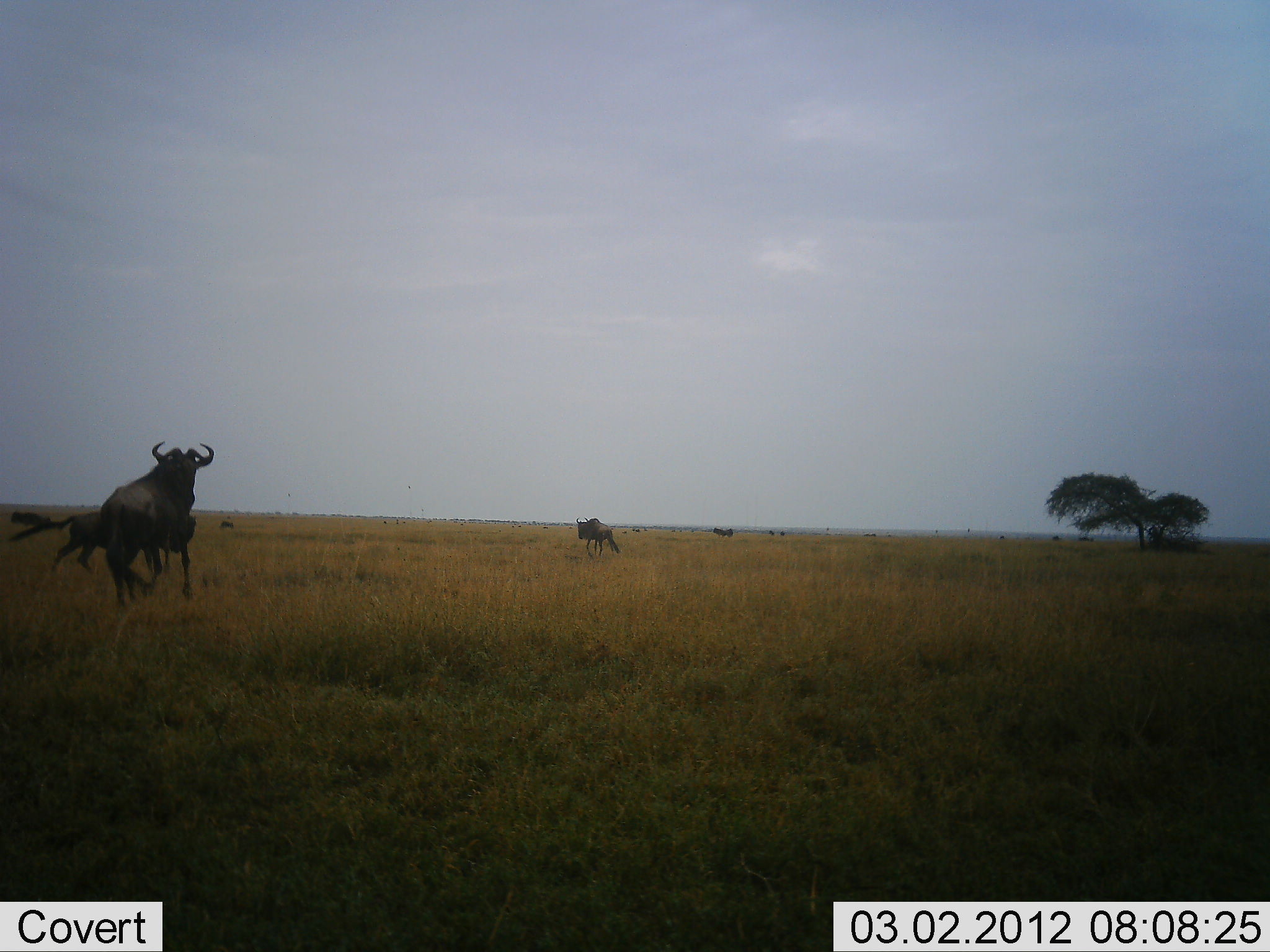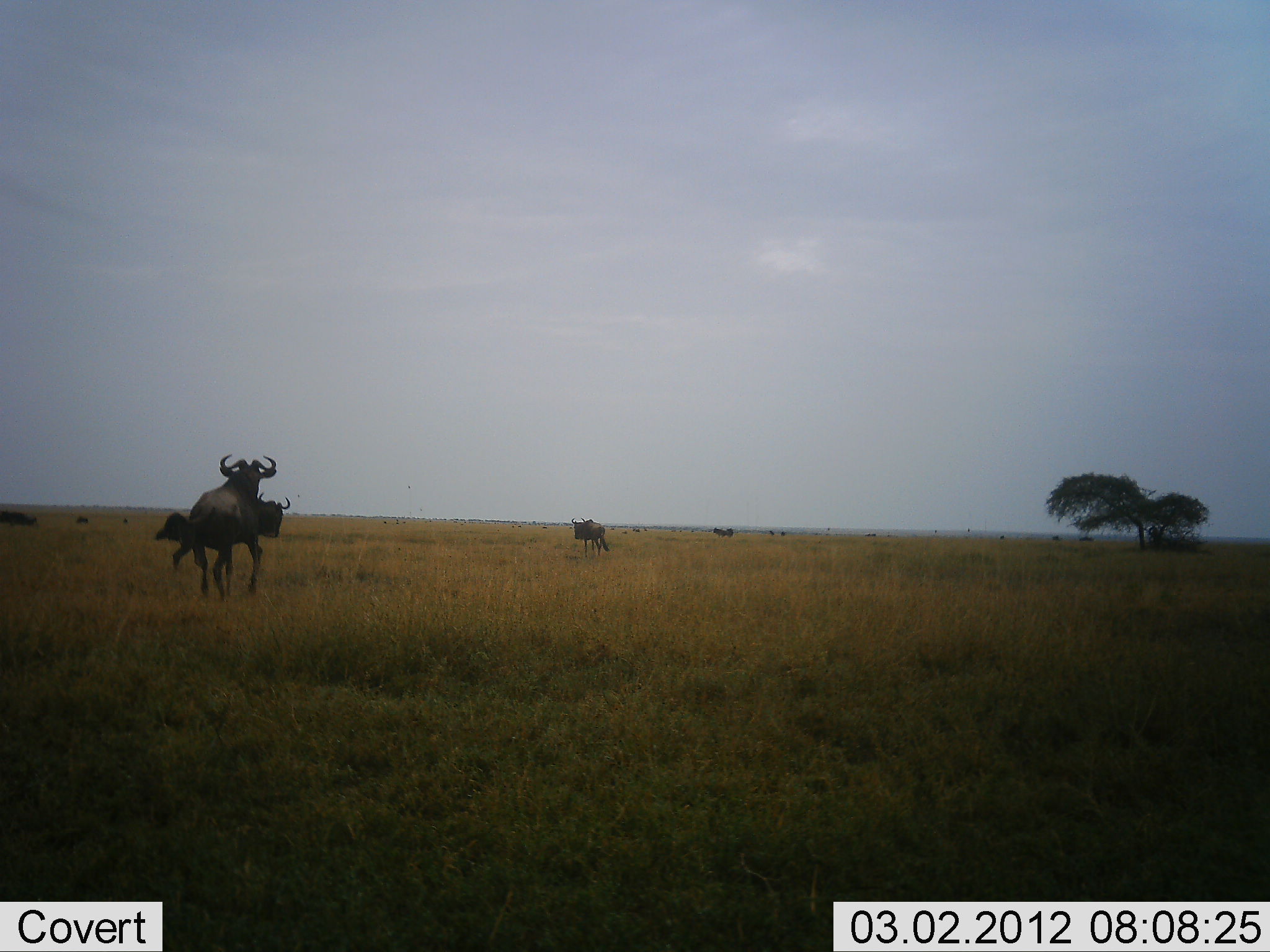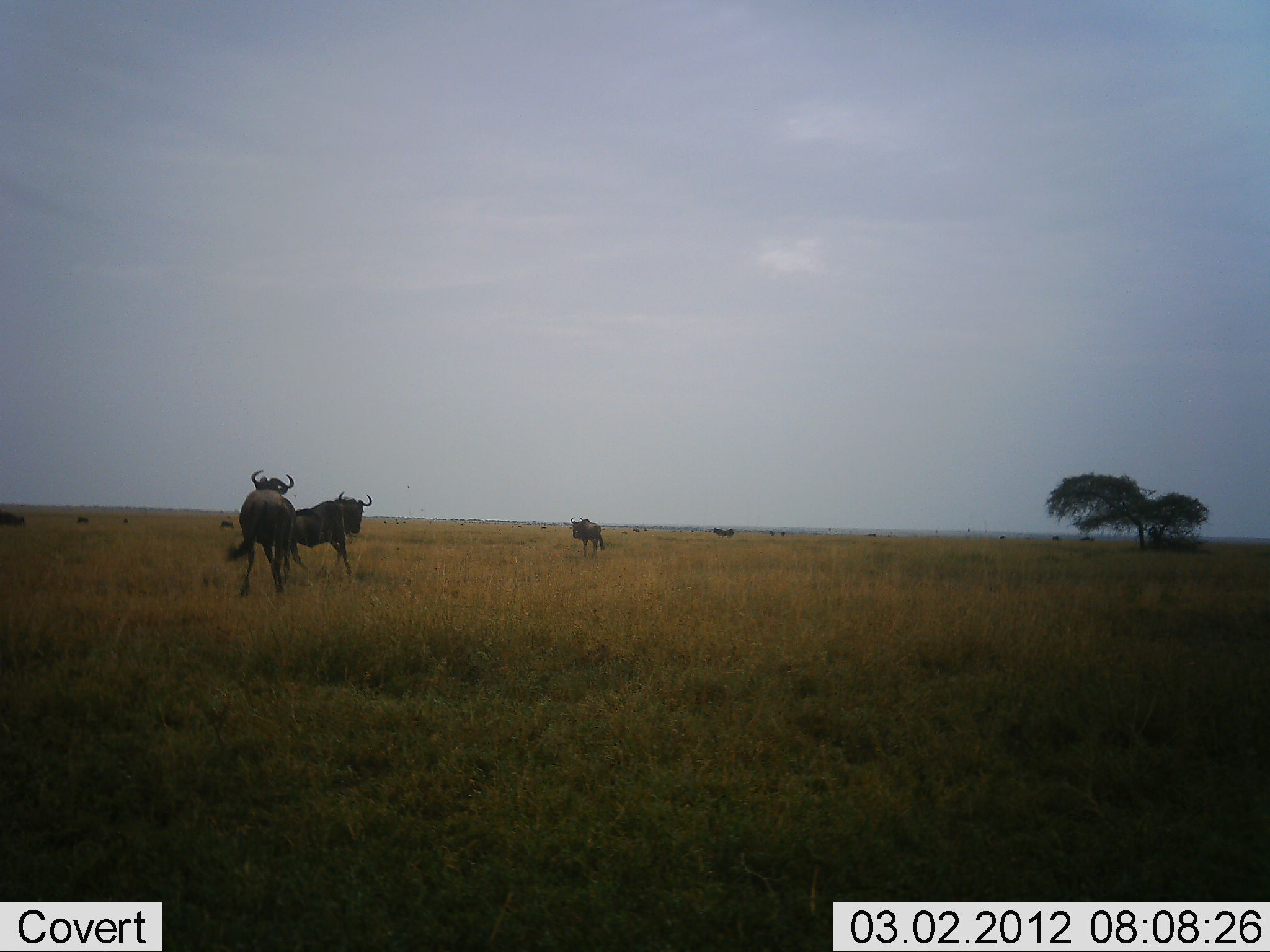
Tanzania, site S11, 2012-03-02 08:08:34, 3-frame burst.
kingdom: Animalia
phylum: Chordata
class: Mammalia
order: Artiodactyla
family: Bovidae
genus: Connochaetes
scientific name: Connochaetes taurinus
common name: blue wildebeest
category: wildebeest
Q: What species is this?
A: Wildebeest (blue wildebeest) (Connochaetes taurinus).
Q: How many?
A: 4.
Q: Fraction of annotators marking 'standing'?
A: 28%.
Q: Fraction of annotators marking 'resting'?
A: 7%.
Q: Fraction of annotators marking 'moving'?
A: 100%.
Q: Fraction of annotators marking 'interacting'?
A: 7%.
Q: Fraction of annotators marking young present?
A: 7%.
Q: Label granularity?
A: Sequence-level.